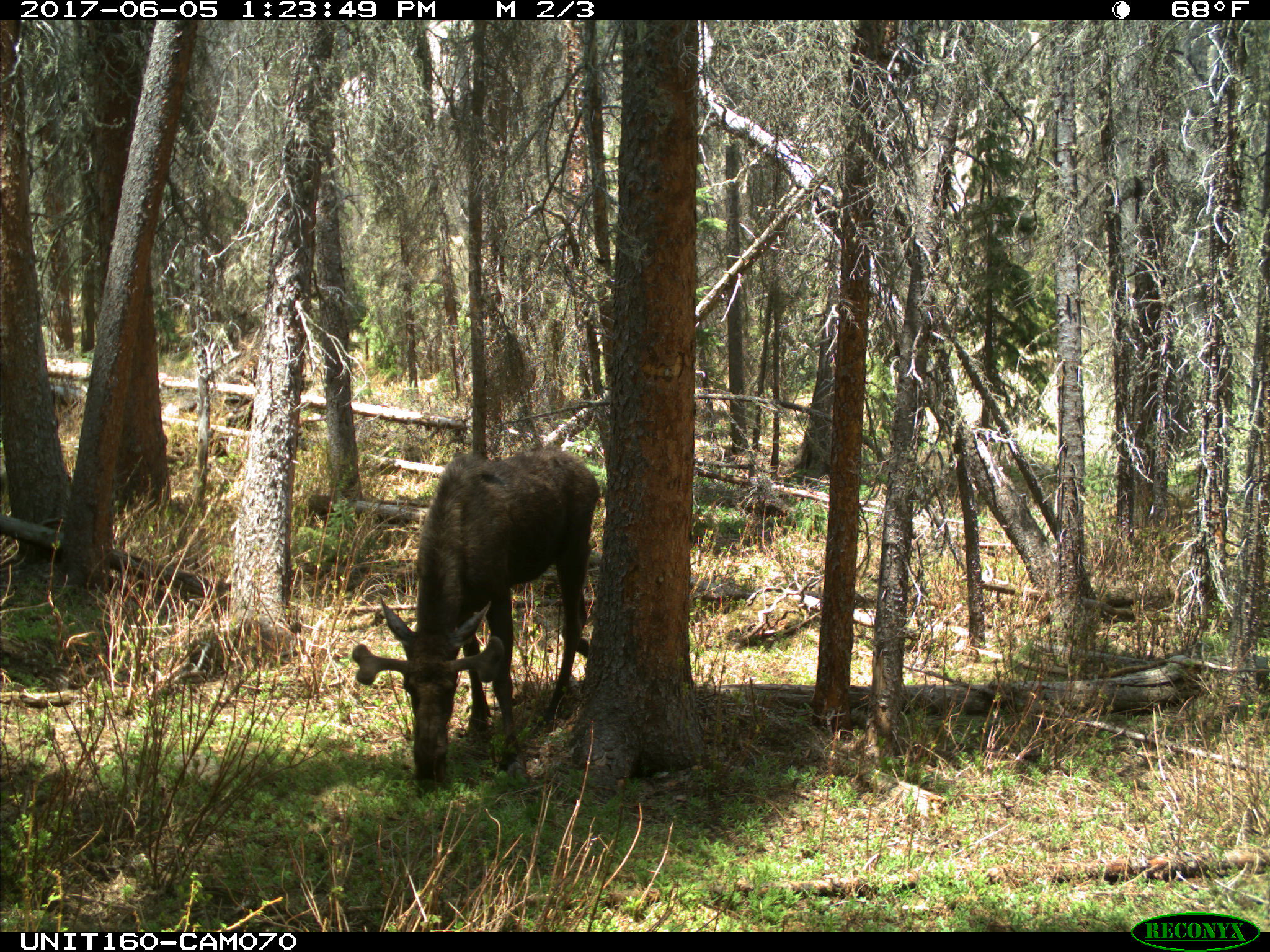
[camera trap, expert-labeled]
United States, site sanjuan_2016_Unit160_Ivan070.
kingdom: Animalia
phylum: Chordata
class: Mammalia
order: Artiodactyla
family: Cervidae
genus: Alces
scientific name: Alces alces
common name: moose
Alces alces (moose).